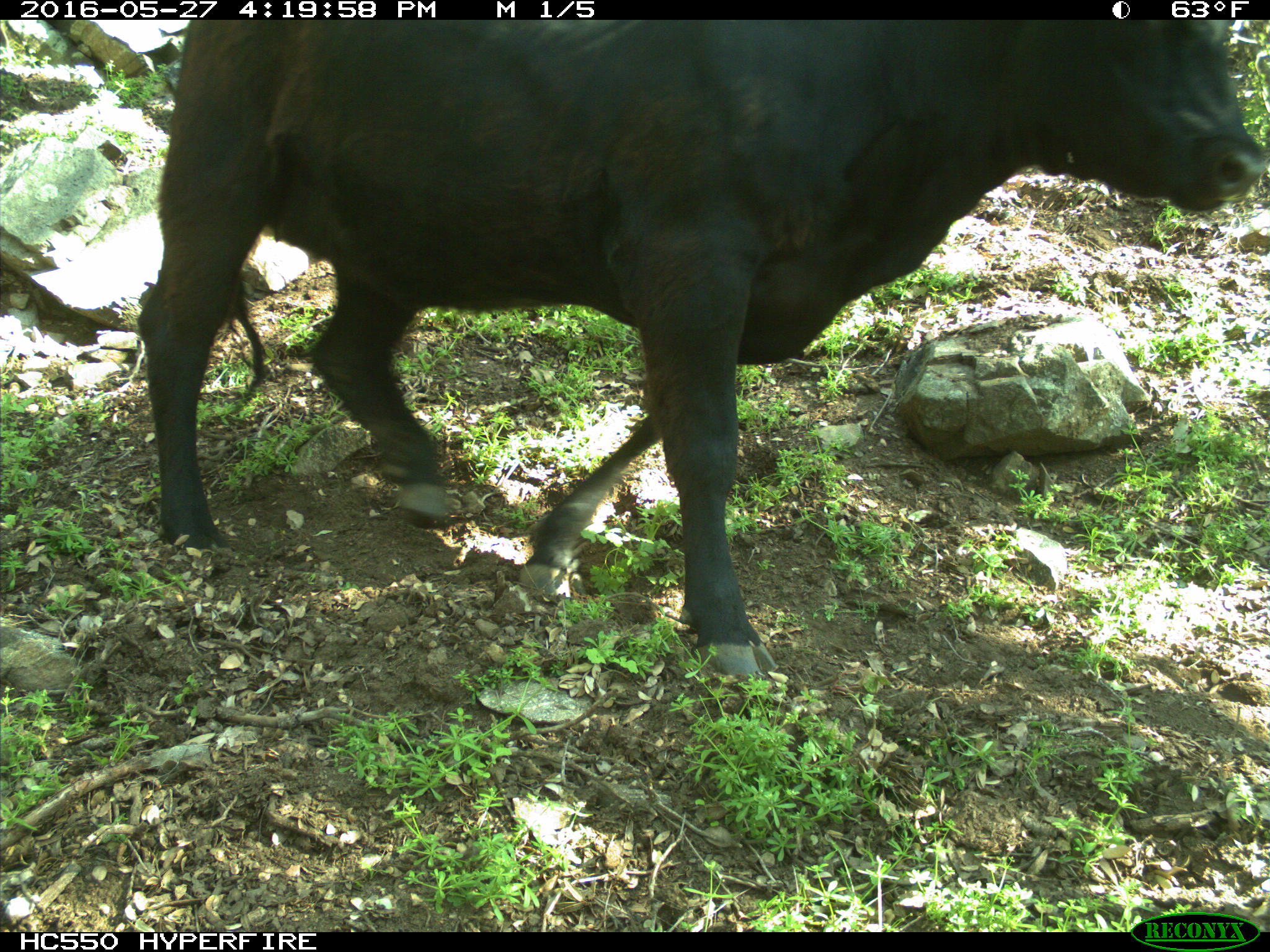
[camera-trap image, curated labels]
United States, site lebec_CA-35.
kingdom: Animalia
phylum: Chordata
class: Mammalia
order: Artiodactyla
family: Bovidae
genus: Bos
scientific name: Bos taurus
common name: domestic cow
Bos taurus (domestic cow).